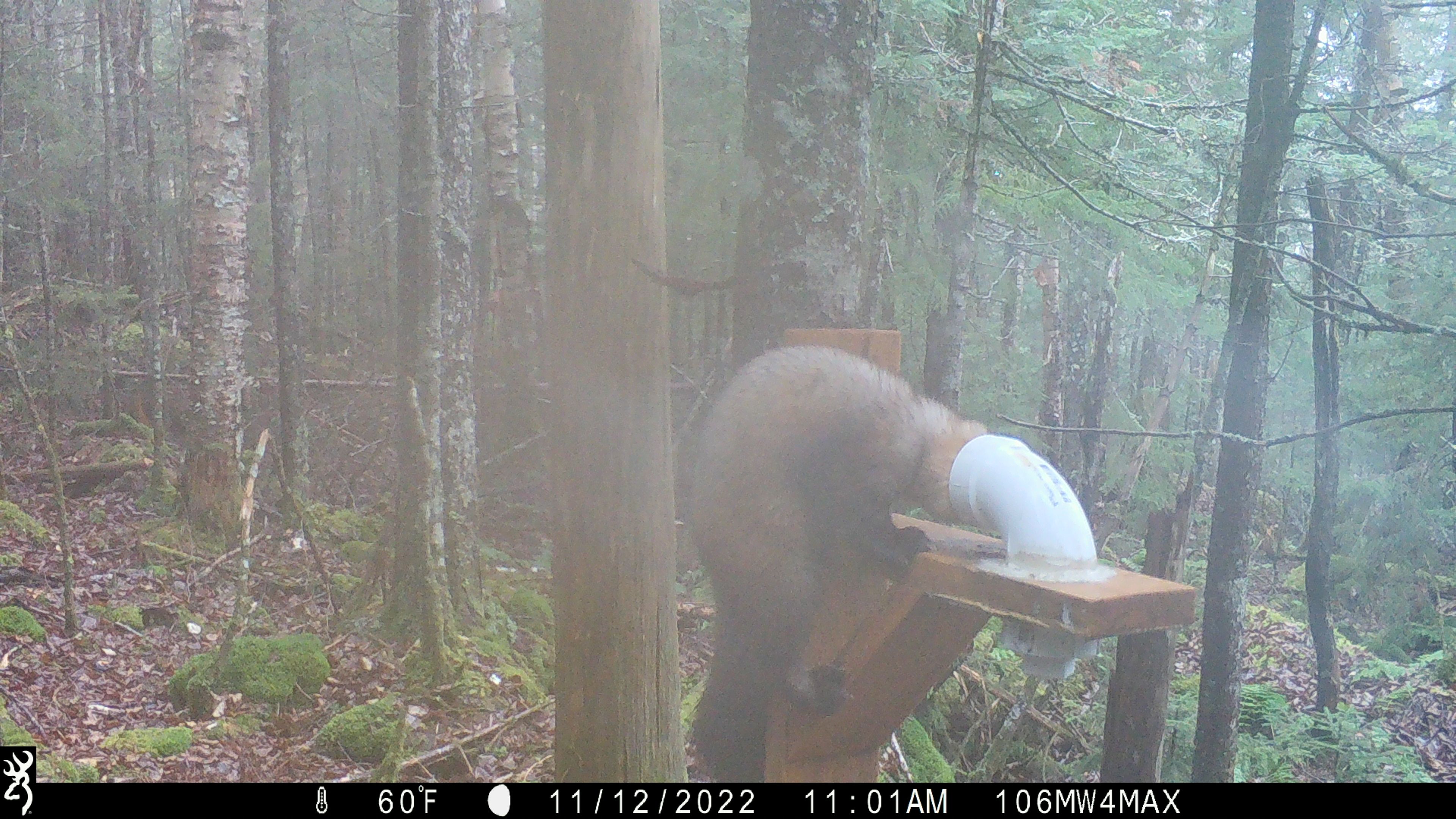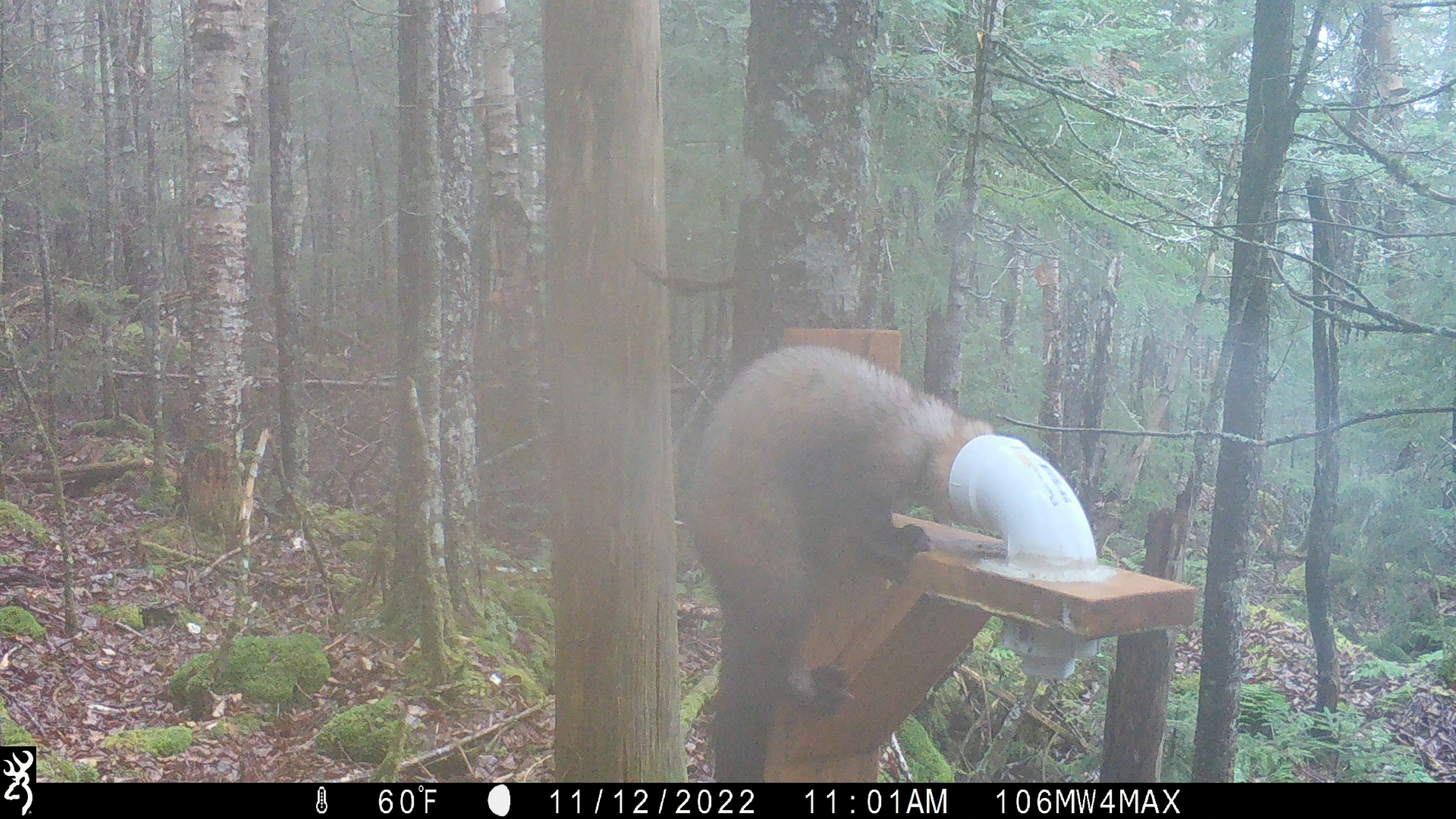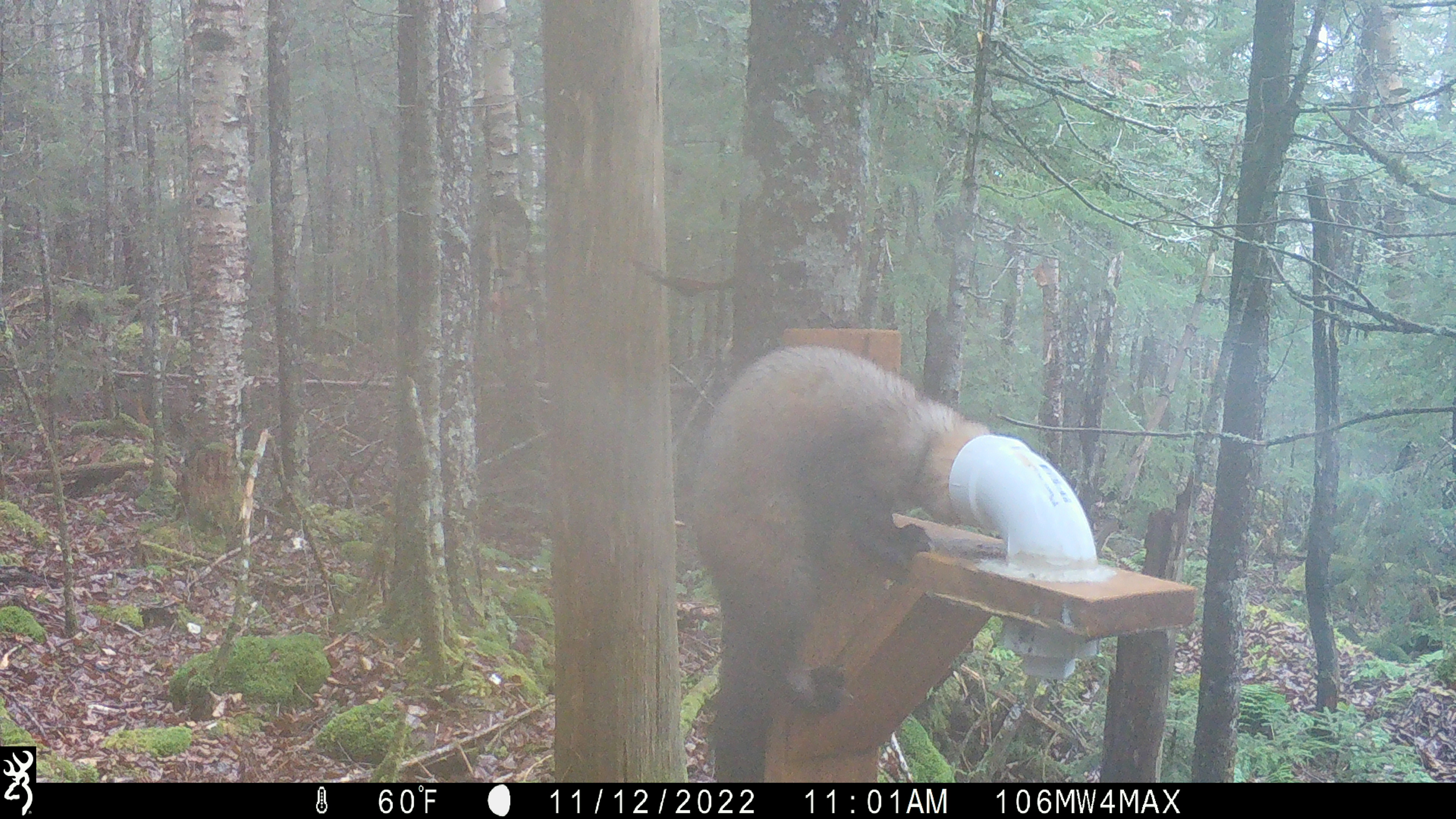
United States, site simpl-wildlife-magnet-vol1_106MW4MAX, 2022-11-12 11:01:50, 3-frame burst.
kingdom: Animalia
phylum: Chordata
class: Mammalia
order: Carnivora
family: Mustelidae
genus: Martes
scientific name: Martes americana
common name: american marten